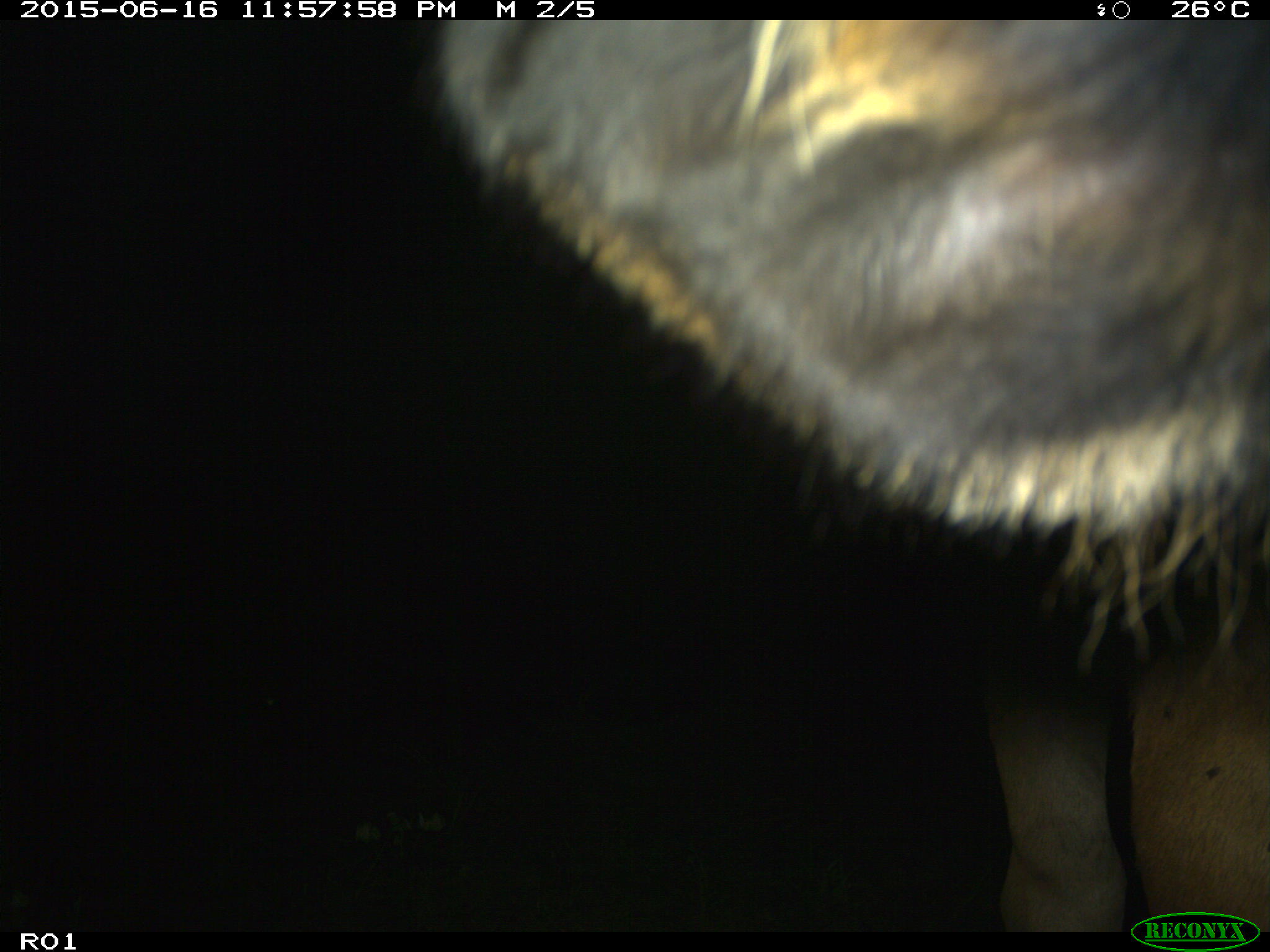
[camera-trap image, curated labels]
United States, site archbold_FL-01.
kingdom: Animalia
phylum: Chordata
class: Mammalia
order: Artiodactyla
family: Bovidae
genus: Bos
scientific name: Bos taurus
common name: domestic cow